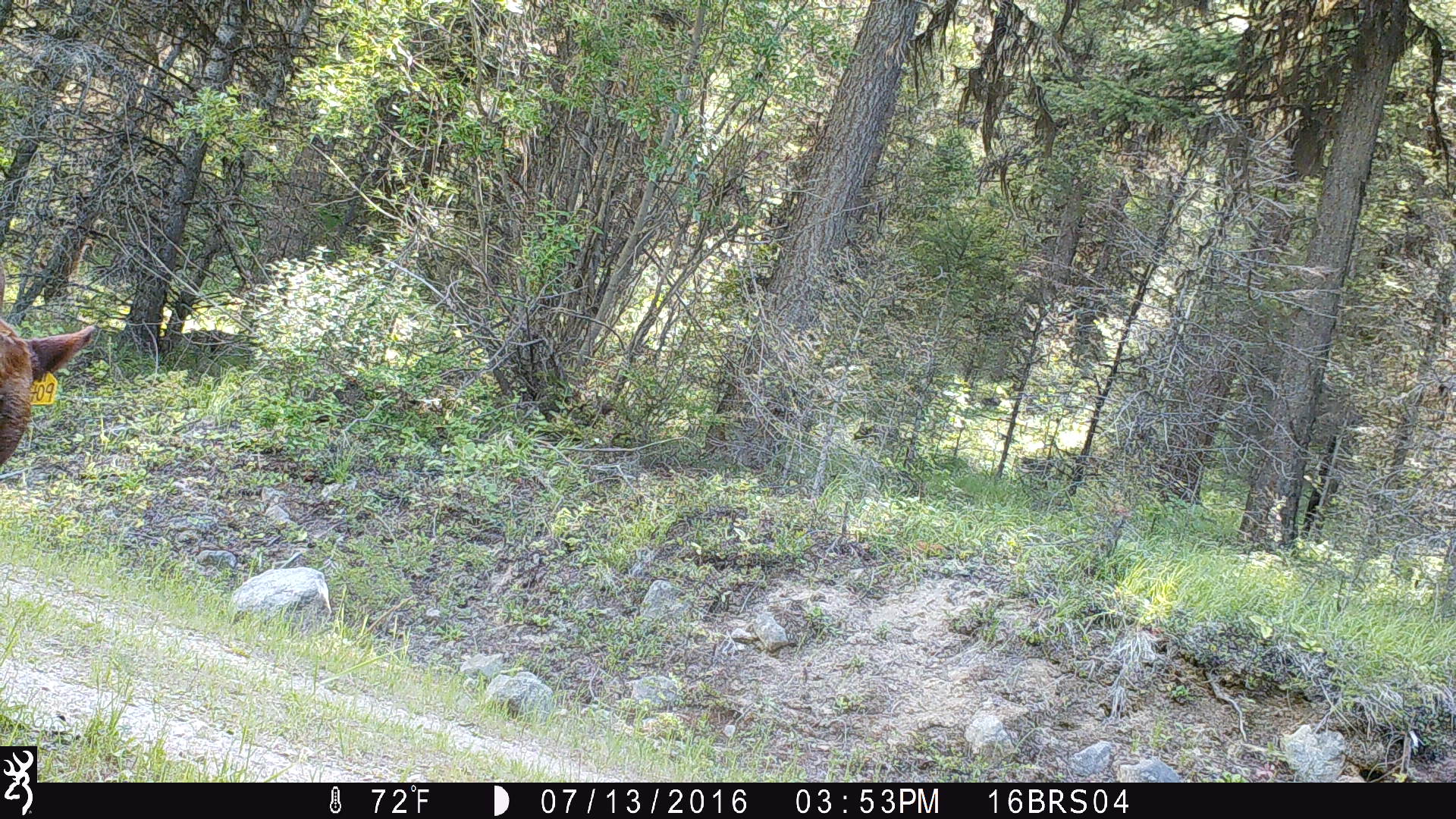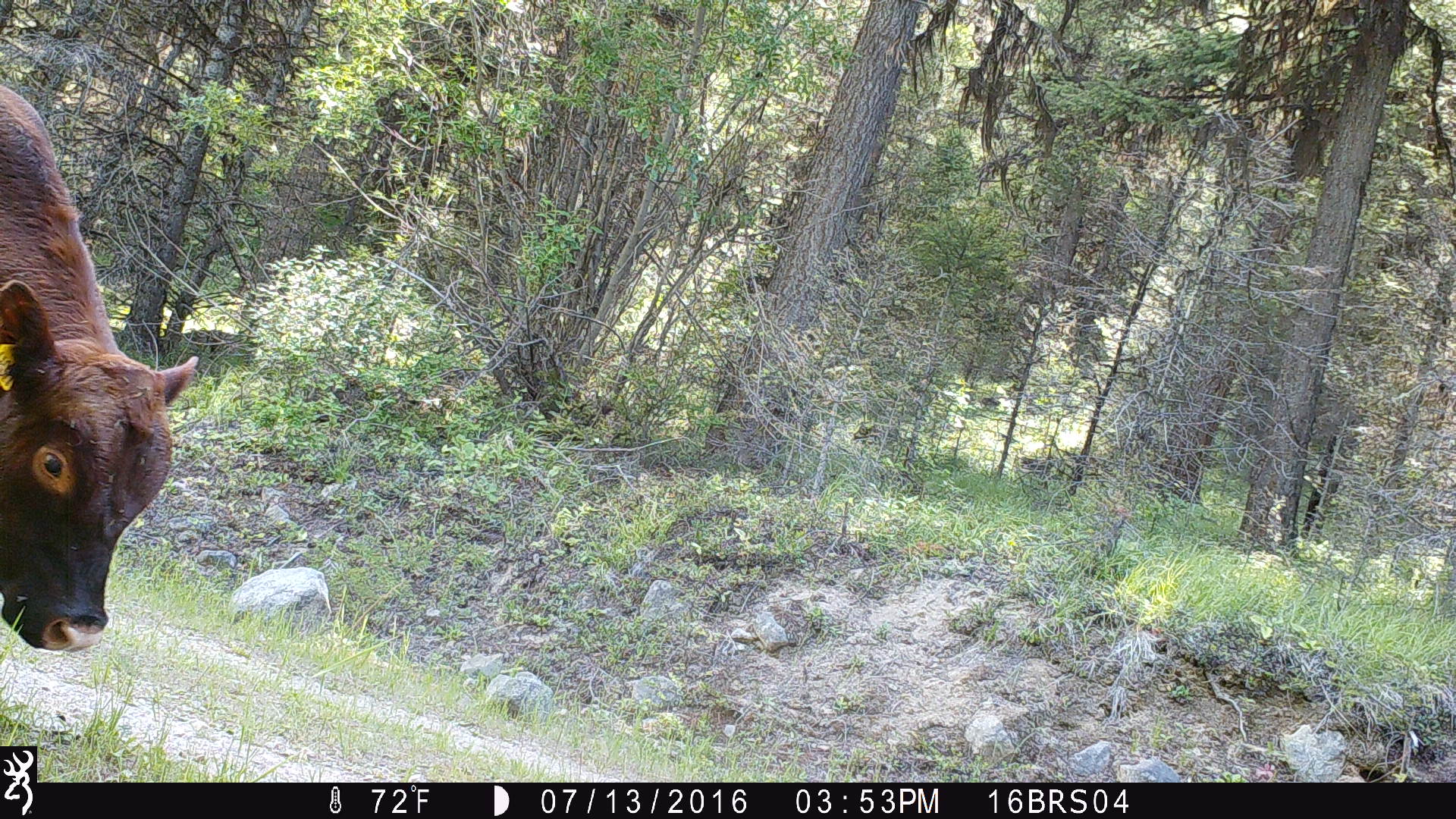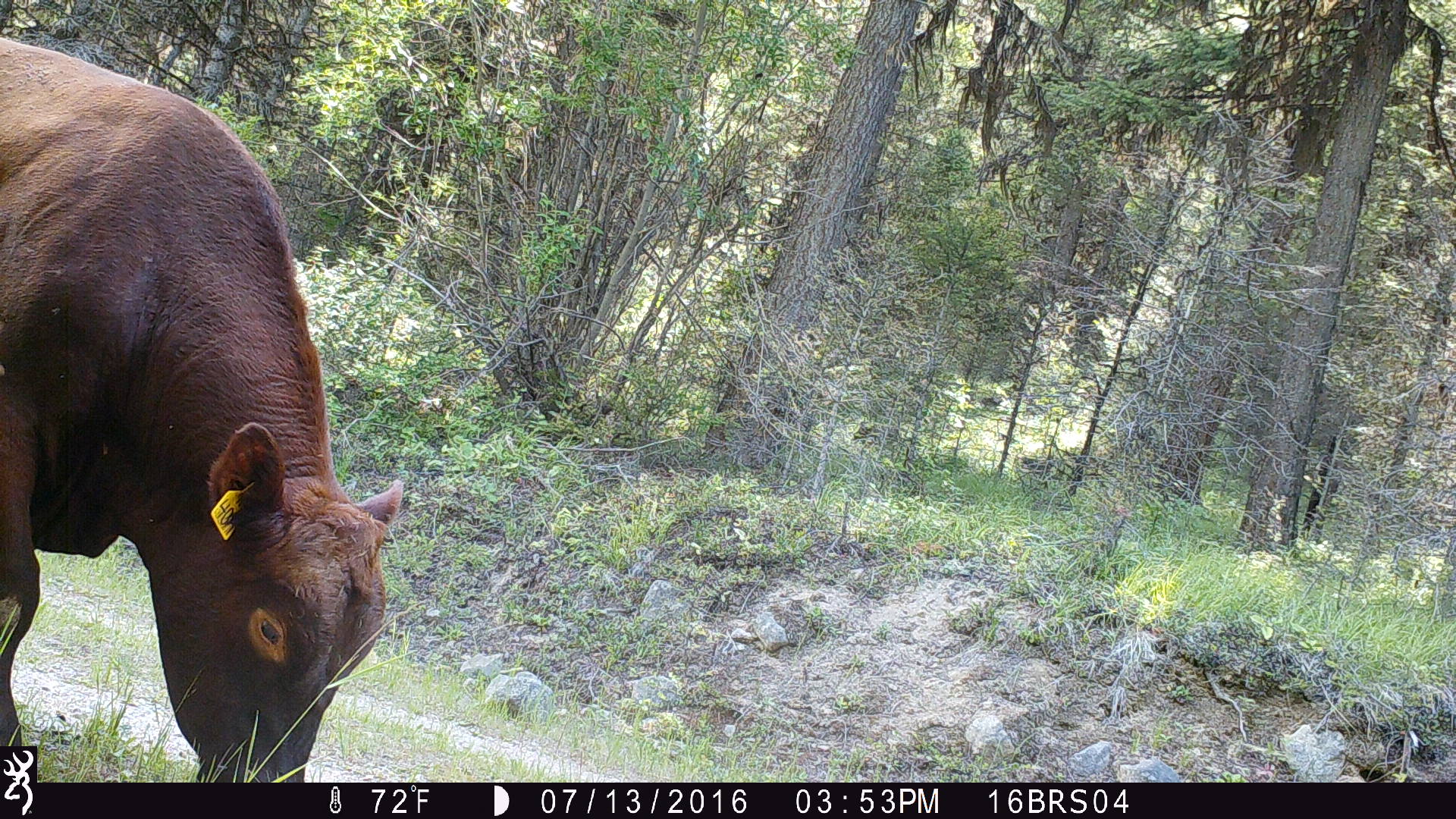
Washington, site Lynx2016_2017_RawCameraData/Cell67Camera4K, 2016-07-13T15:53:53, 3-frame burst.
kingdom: Animalia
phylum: Chordata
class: Mammalia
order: Artiodactyla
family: Bovidae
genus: Bos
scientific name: Bos taurus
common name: domestic cattle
Domestic cattle (Bos taurus). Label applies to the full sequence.